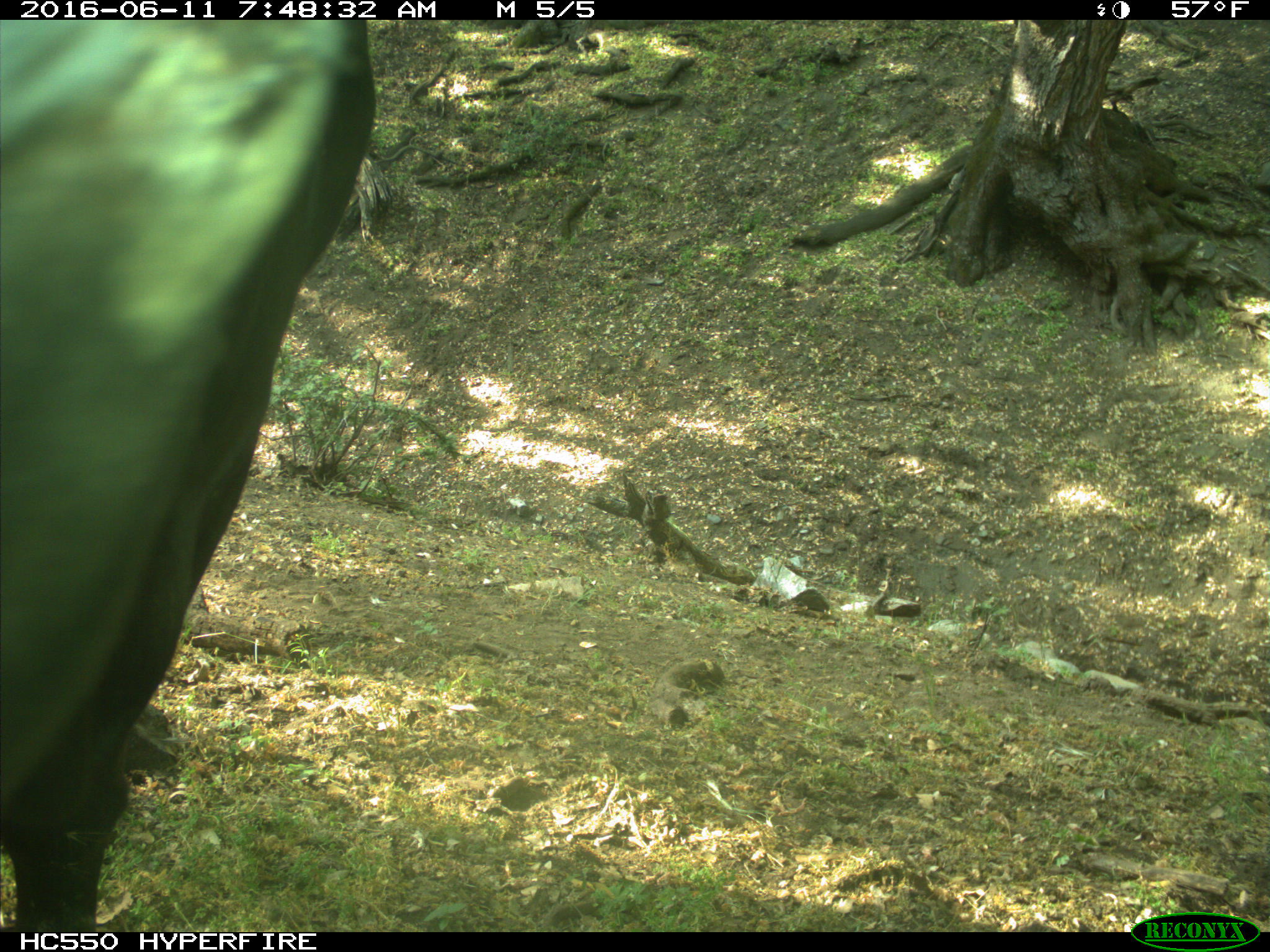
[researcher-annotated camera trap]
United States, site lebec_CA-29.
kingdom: Animalia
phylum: Chordata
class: Mammalia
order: Artiodactyla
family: Bovidae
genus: Bos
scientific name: Bos taurus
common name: domestic cow